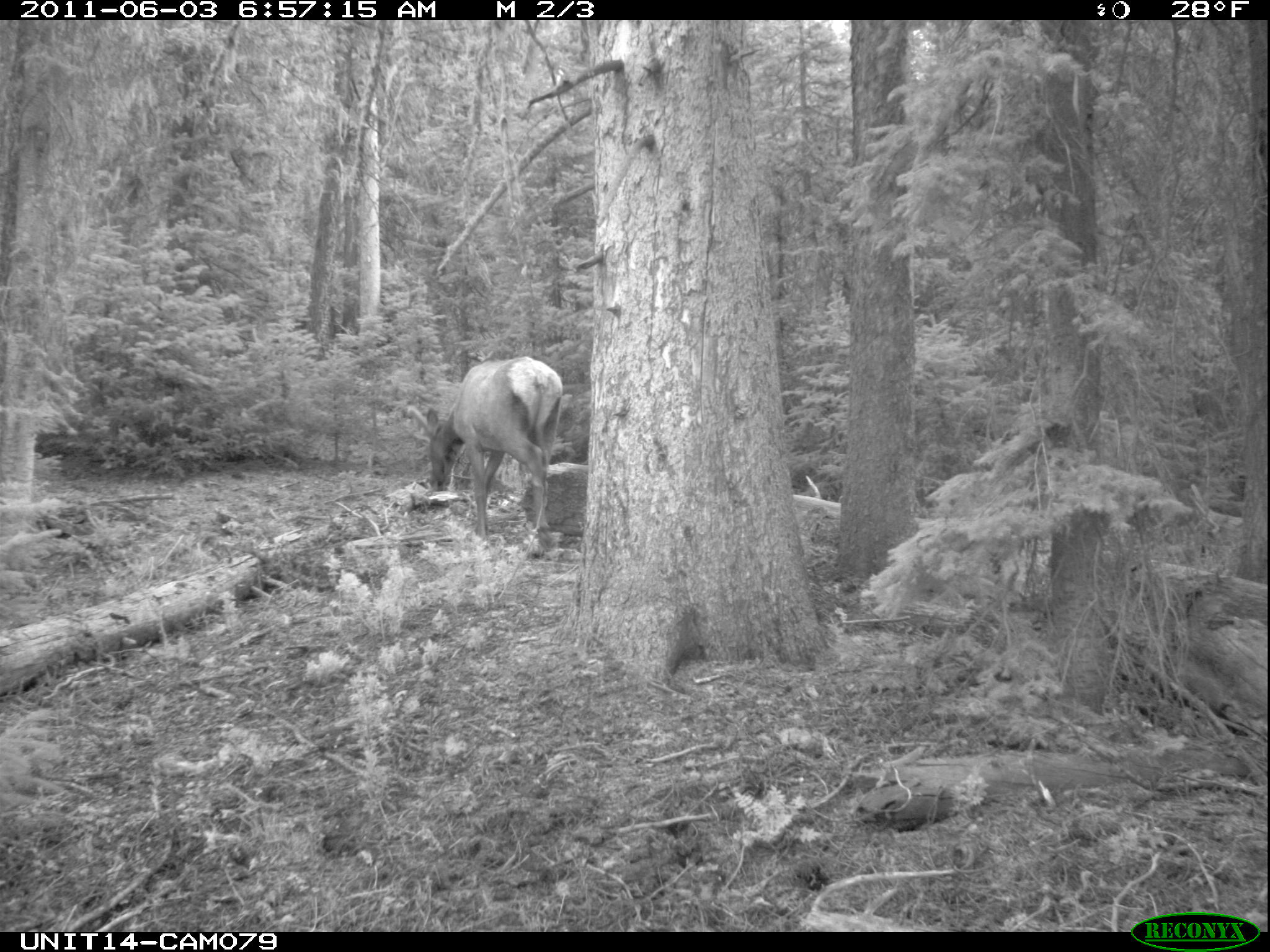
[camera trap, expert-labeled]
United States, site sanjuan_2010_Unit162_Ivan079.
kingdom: Animalia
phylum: Chordata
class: Mammalia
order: Artiodactyla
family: Cervidae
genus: Cervus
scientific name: Cervus elaphus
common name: red deer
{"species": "Cervus elaphus (red deer)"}